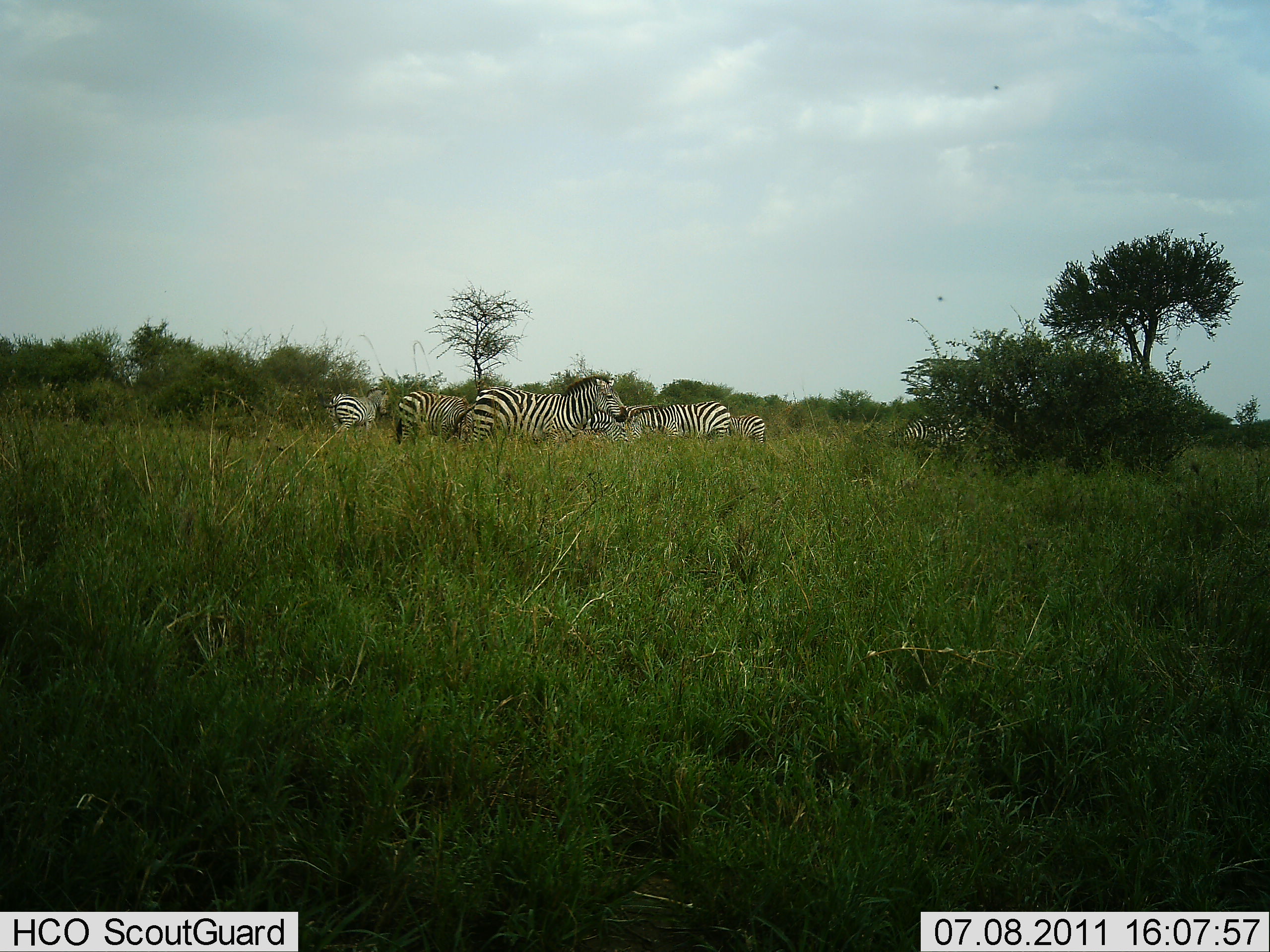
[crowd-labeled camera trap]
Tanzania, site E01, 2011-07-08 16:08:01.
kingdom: Animalia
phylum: Chordata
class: Mammalia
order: Perissodactyla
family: Equidae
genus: Equus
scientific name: Equus quagga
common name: plains zebra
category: zebra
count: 6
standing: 83%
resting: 0%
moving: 8%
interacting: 0%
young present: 0%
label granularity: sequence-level